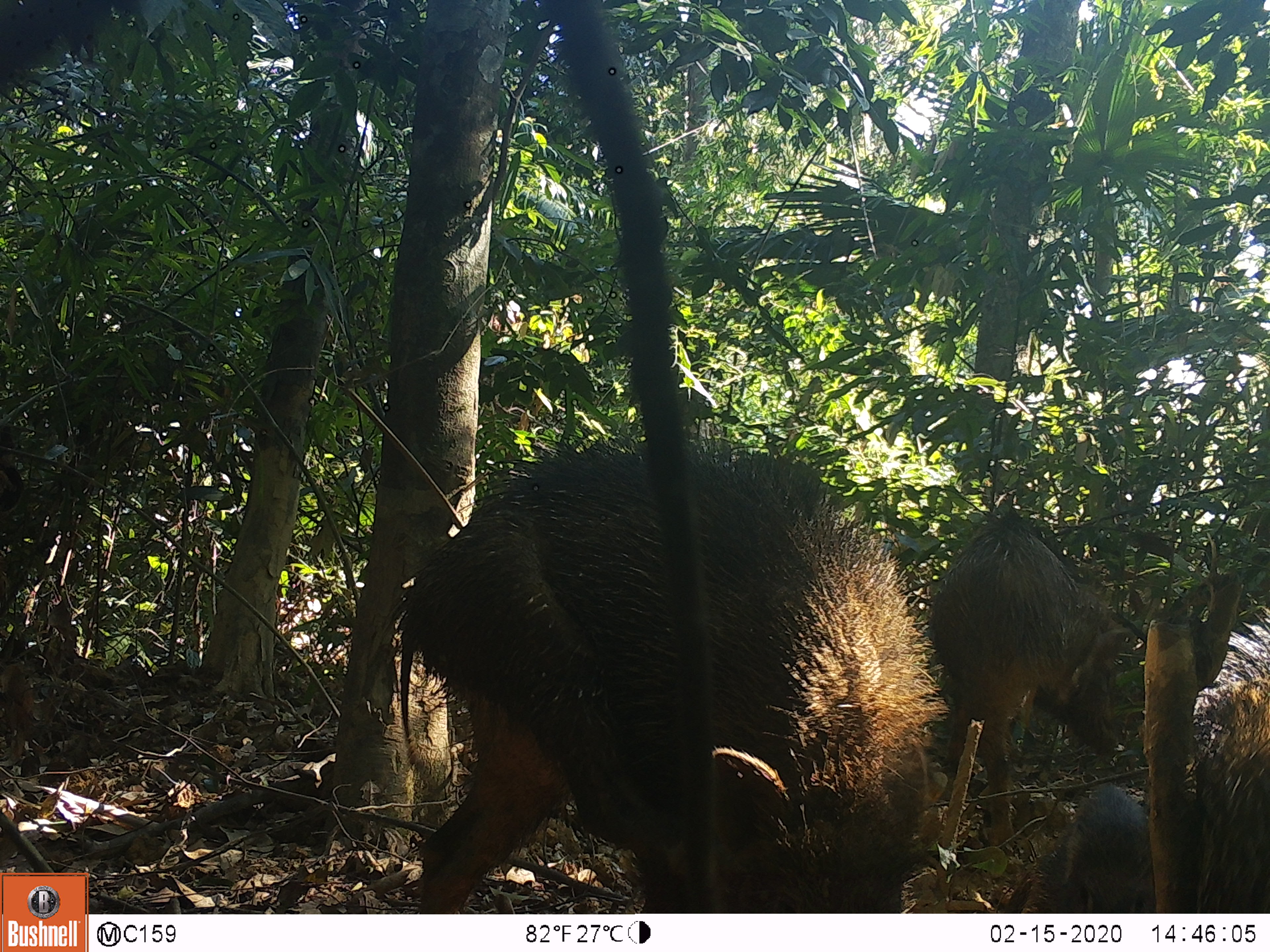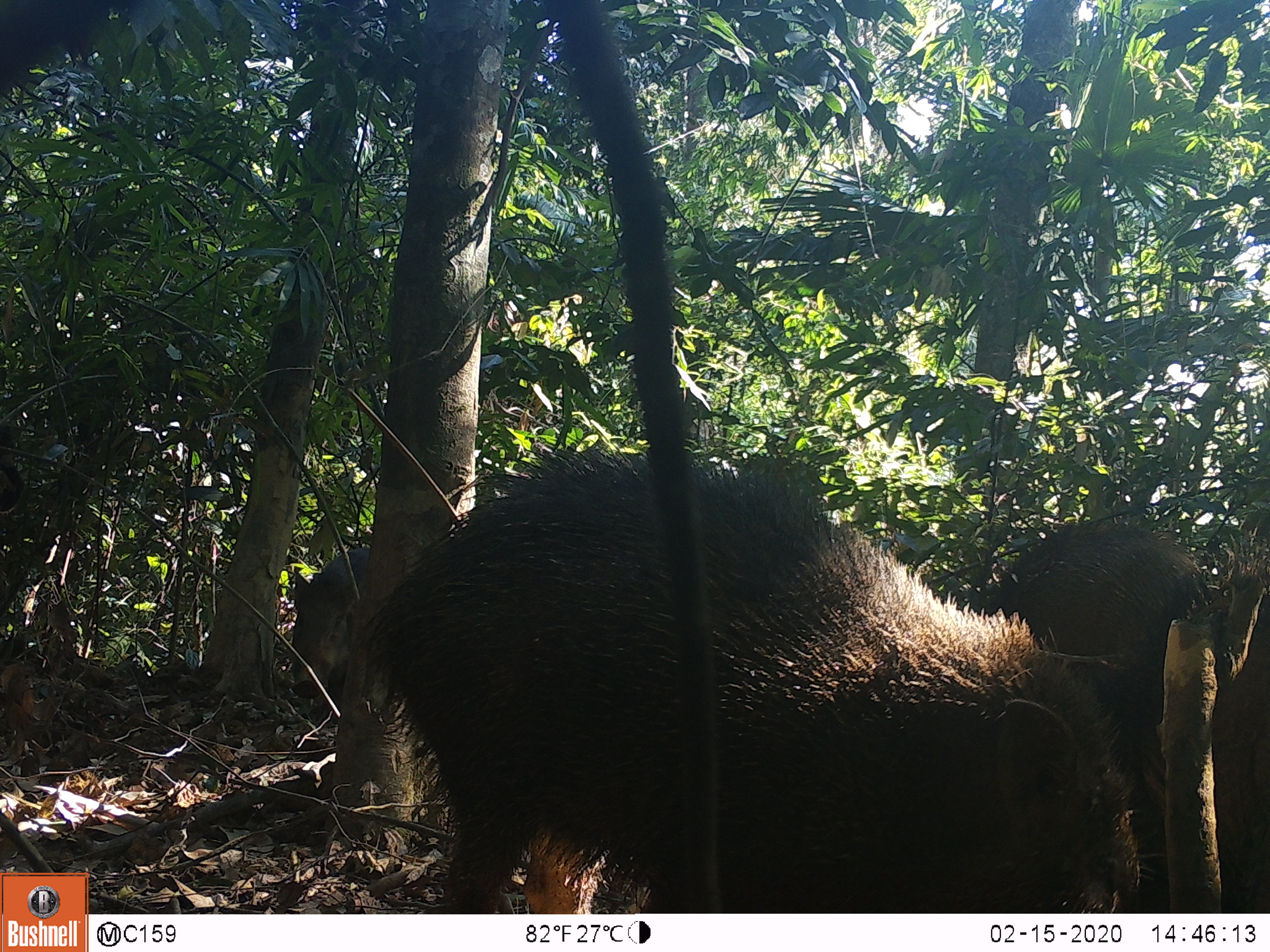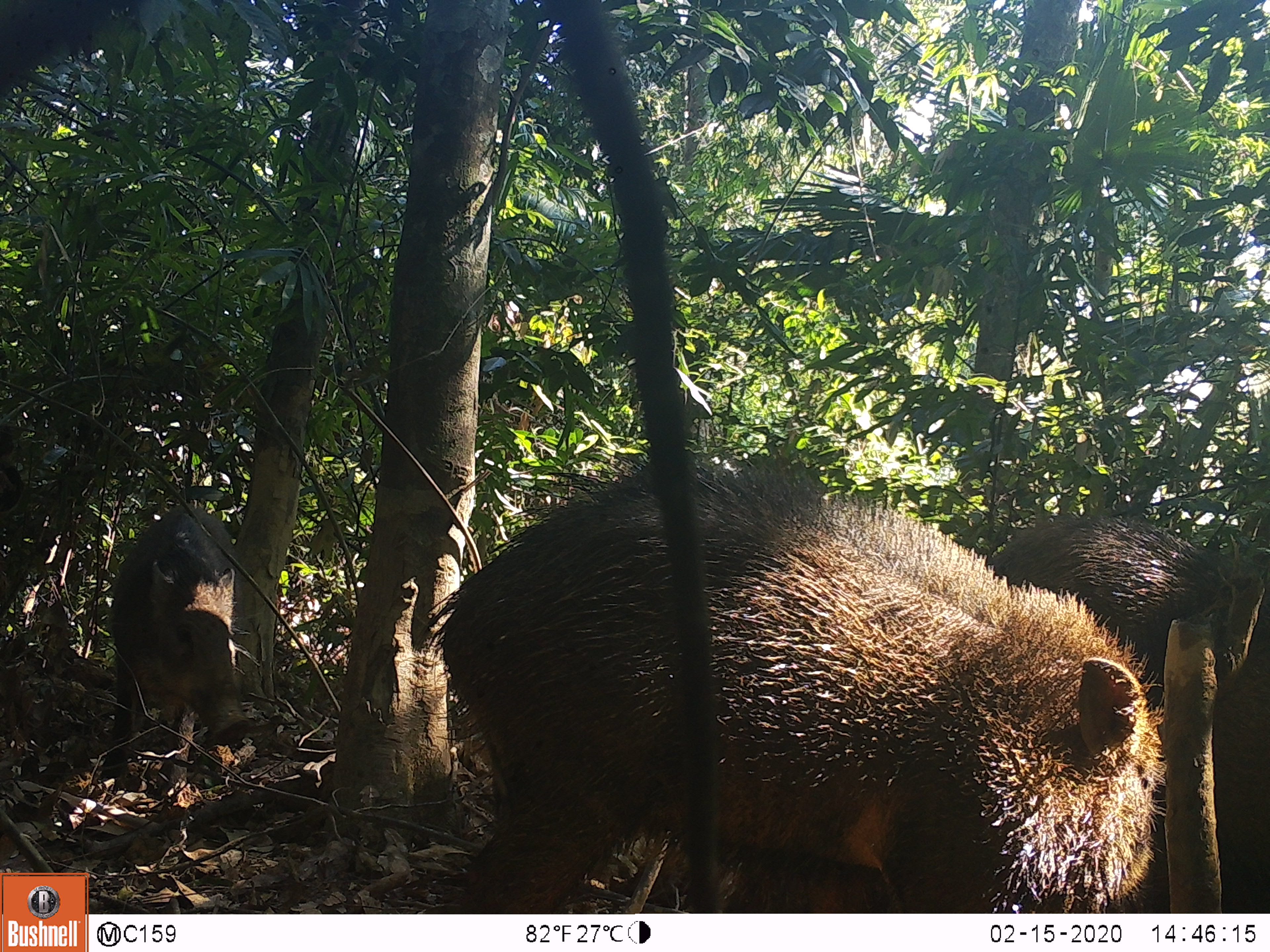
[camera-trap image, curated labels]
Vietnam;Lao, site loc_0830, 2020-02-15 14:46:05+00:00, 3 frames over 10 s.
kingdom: Animalia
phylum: Chordata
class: Mammalia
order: Artiodactyla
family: Suidae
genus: Sus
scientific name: Sus scrofa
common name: eurasian wild pig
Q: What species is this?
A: Eurasian wild pig (Sus scrofa).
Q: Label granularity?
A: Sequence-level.